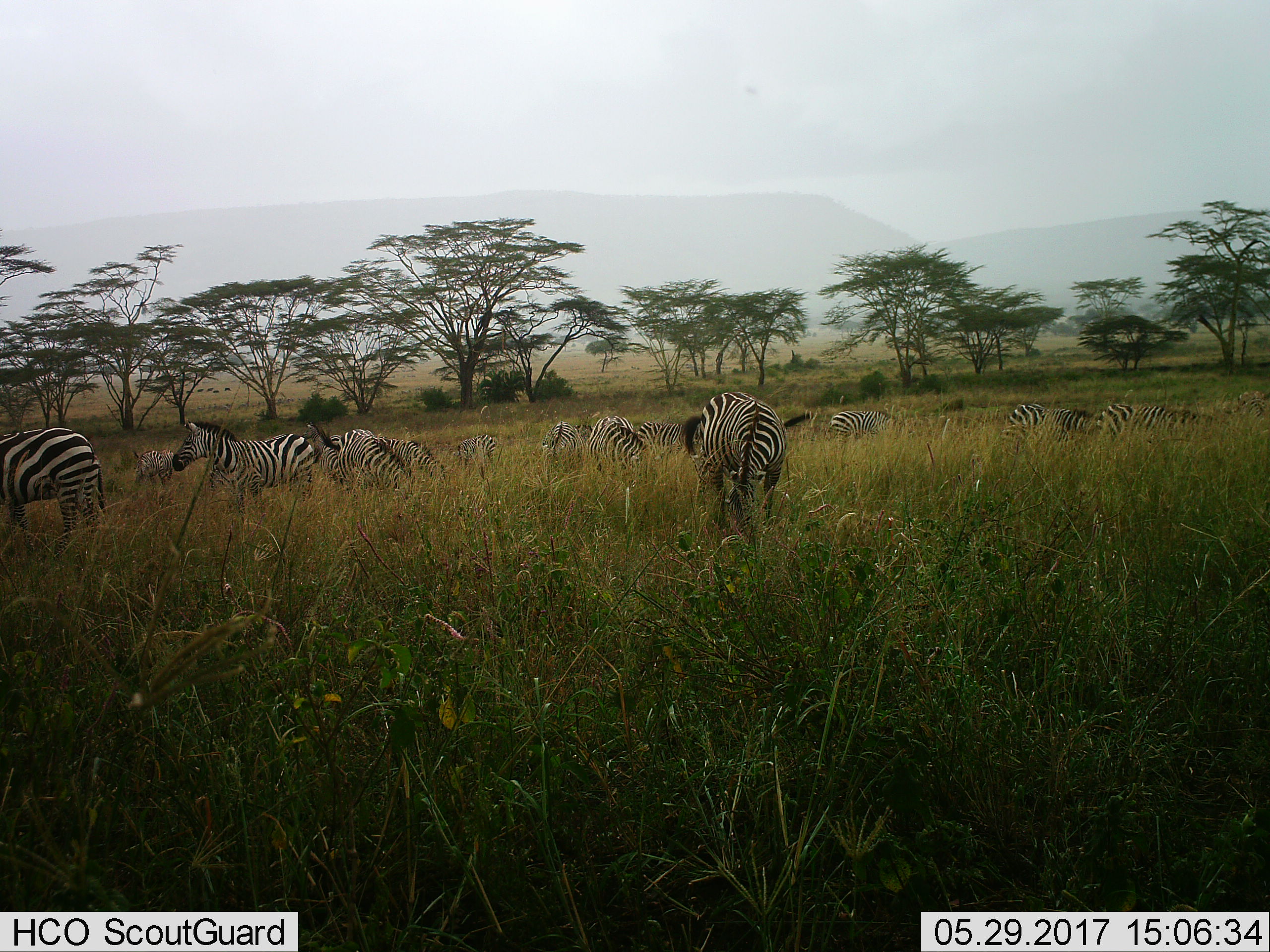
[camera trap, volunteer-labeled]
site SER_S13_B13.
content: unidentified animal